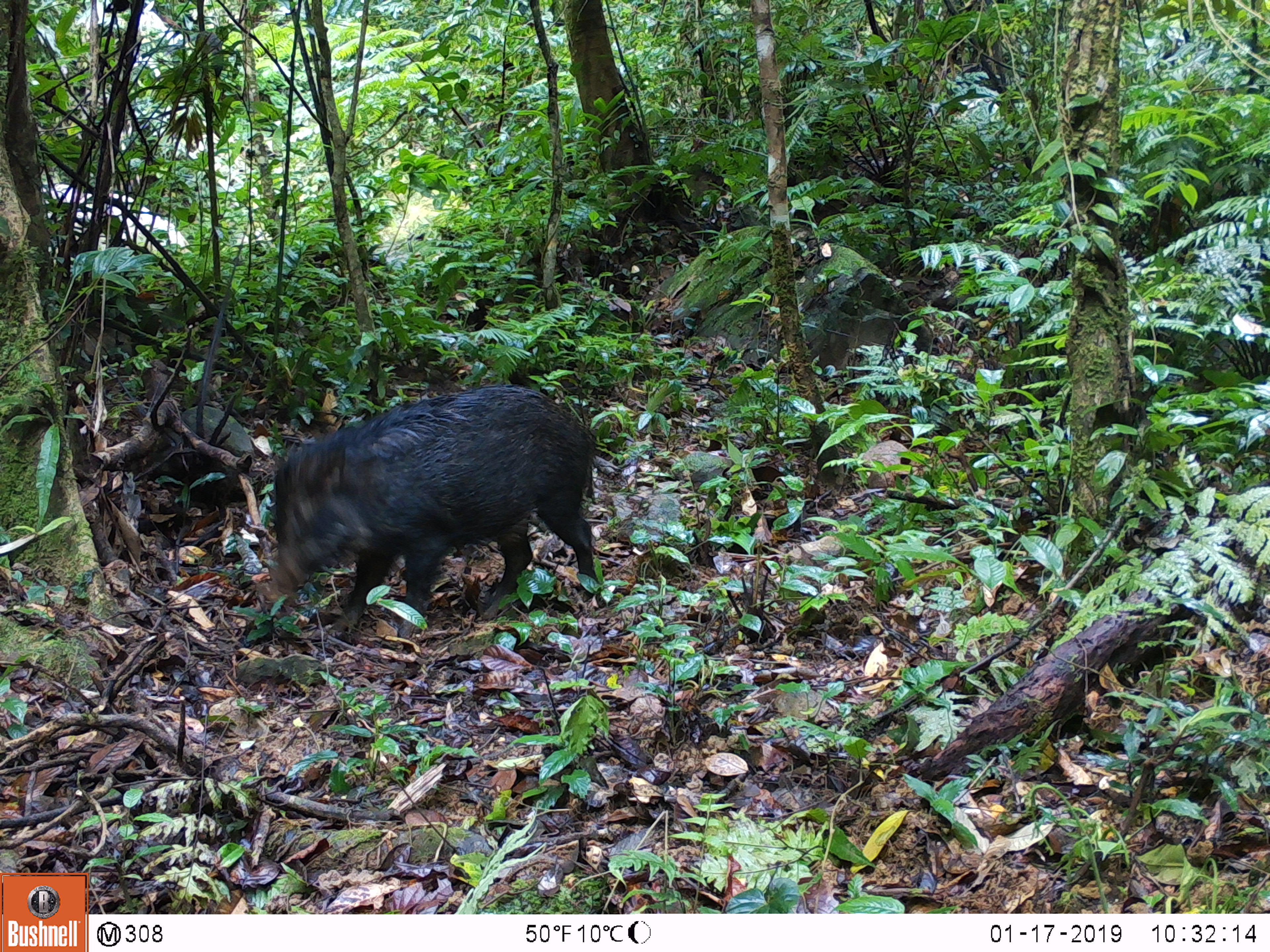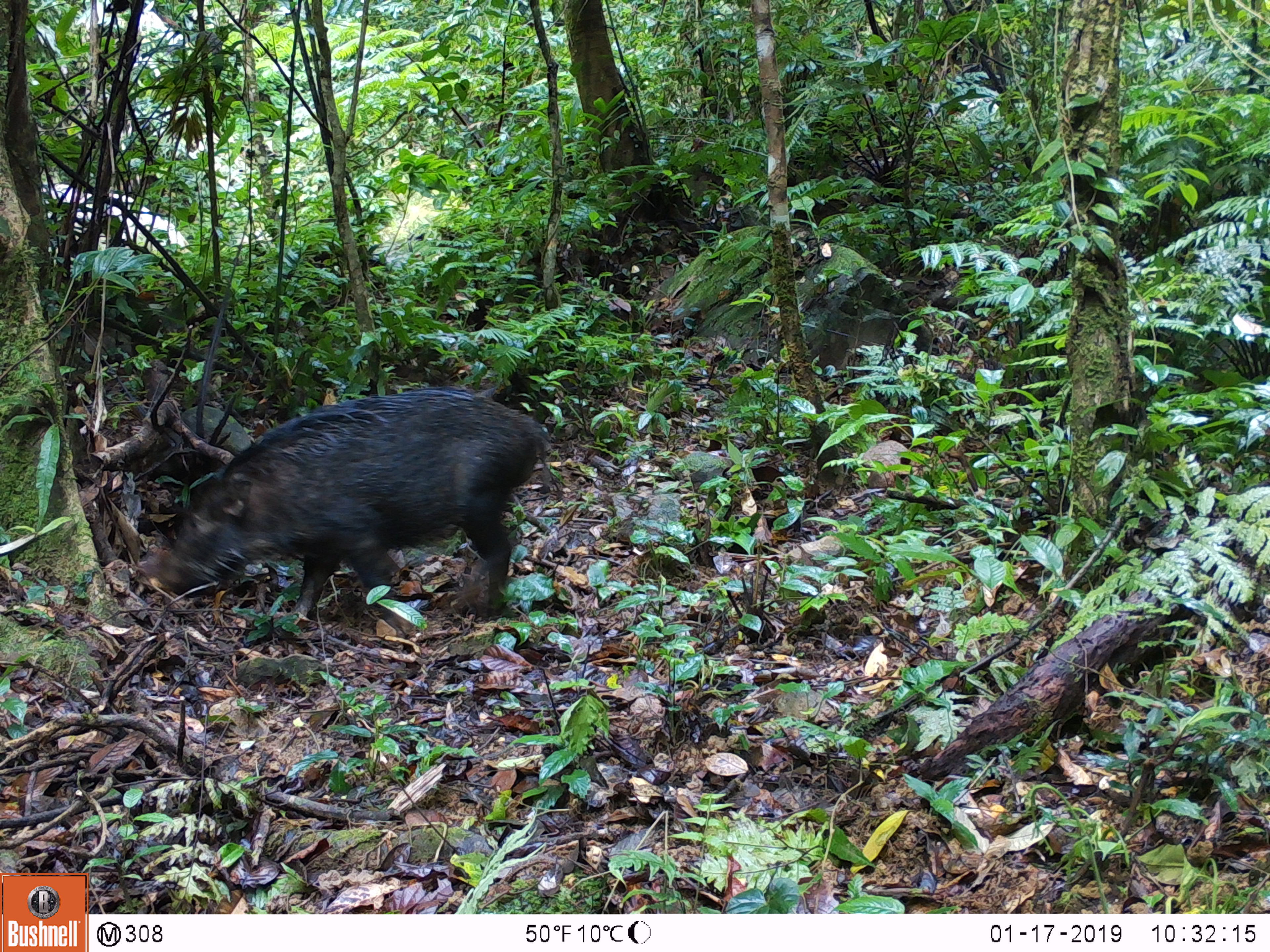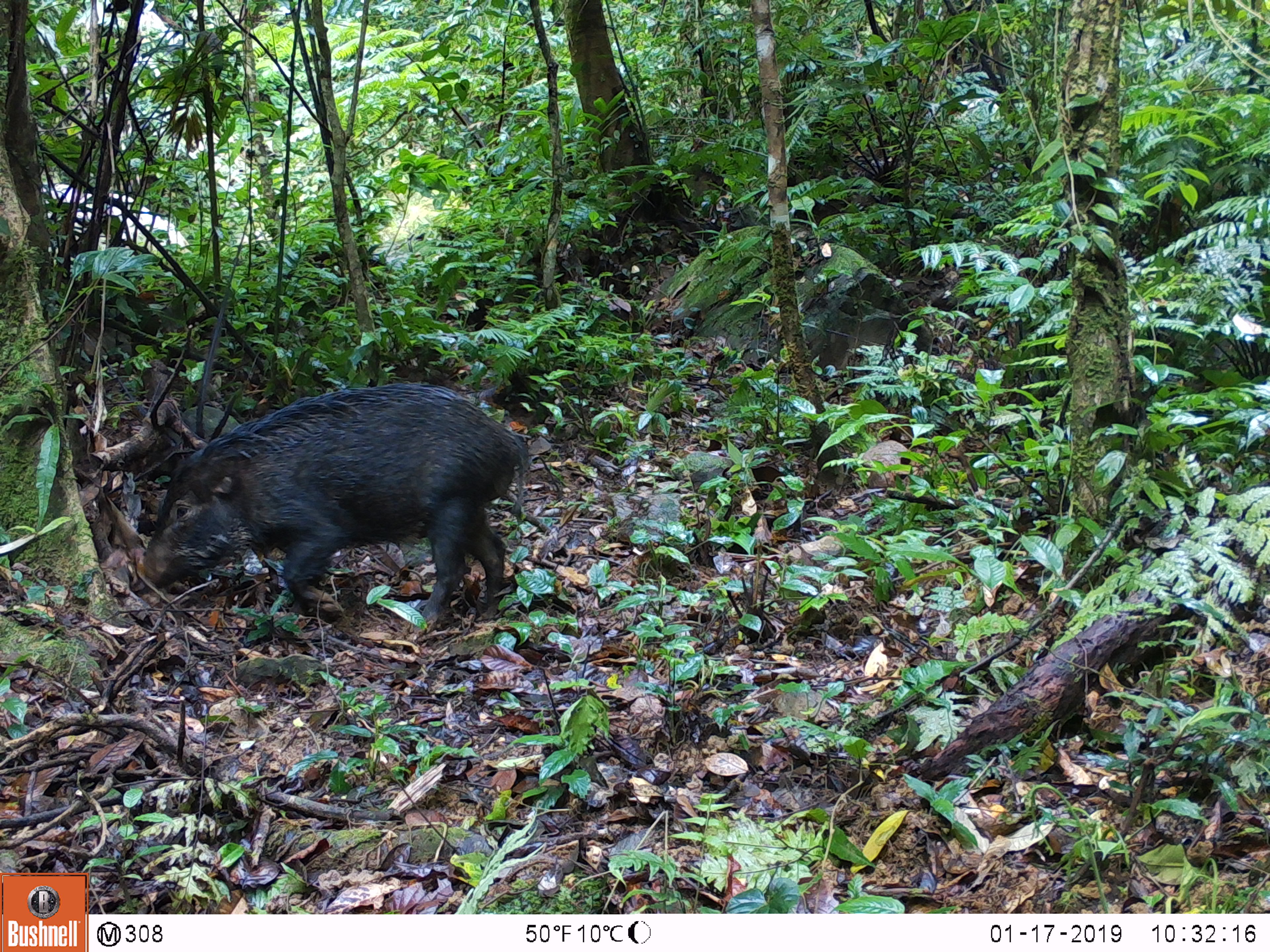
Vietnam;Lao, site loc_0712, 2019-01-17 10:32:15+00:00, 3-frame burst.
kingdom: Animalia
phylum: Chordata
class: Mammalia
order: Artiodactyla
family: Suidae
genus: Sus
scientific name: Sus scrofa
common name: eurasian wild pig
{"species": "eurasian wild pig (Sus scrofa)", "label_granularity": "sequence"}